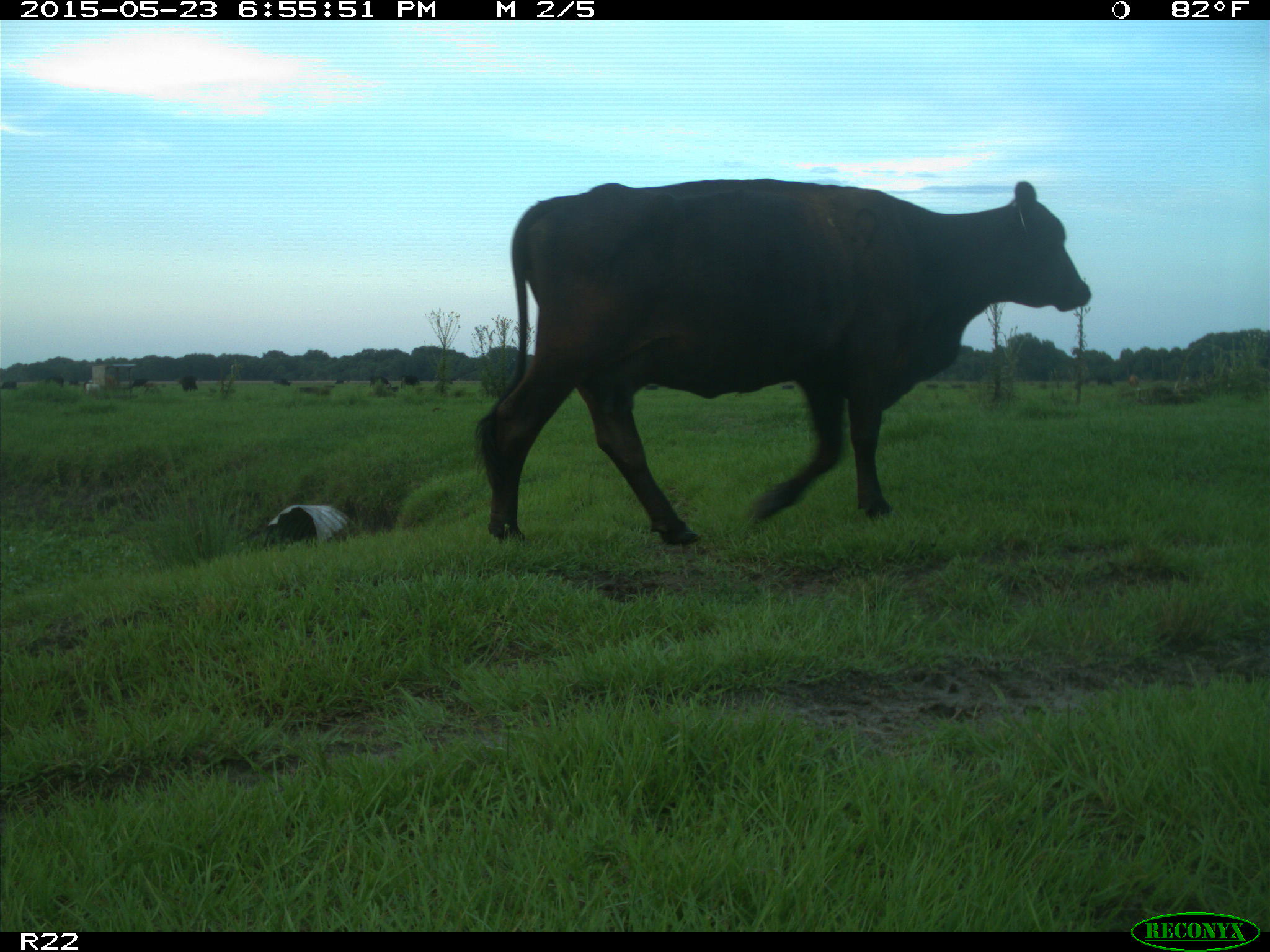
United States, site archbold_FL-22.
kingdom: Animalia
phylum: Chordata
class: Mammalia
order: Artiodactyla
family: Bovidae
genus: Bos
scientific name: Bos taurus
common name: domestic cow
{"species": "Bos taurus (domestic cow)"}